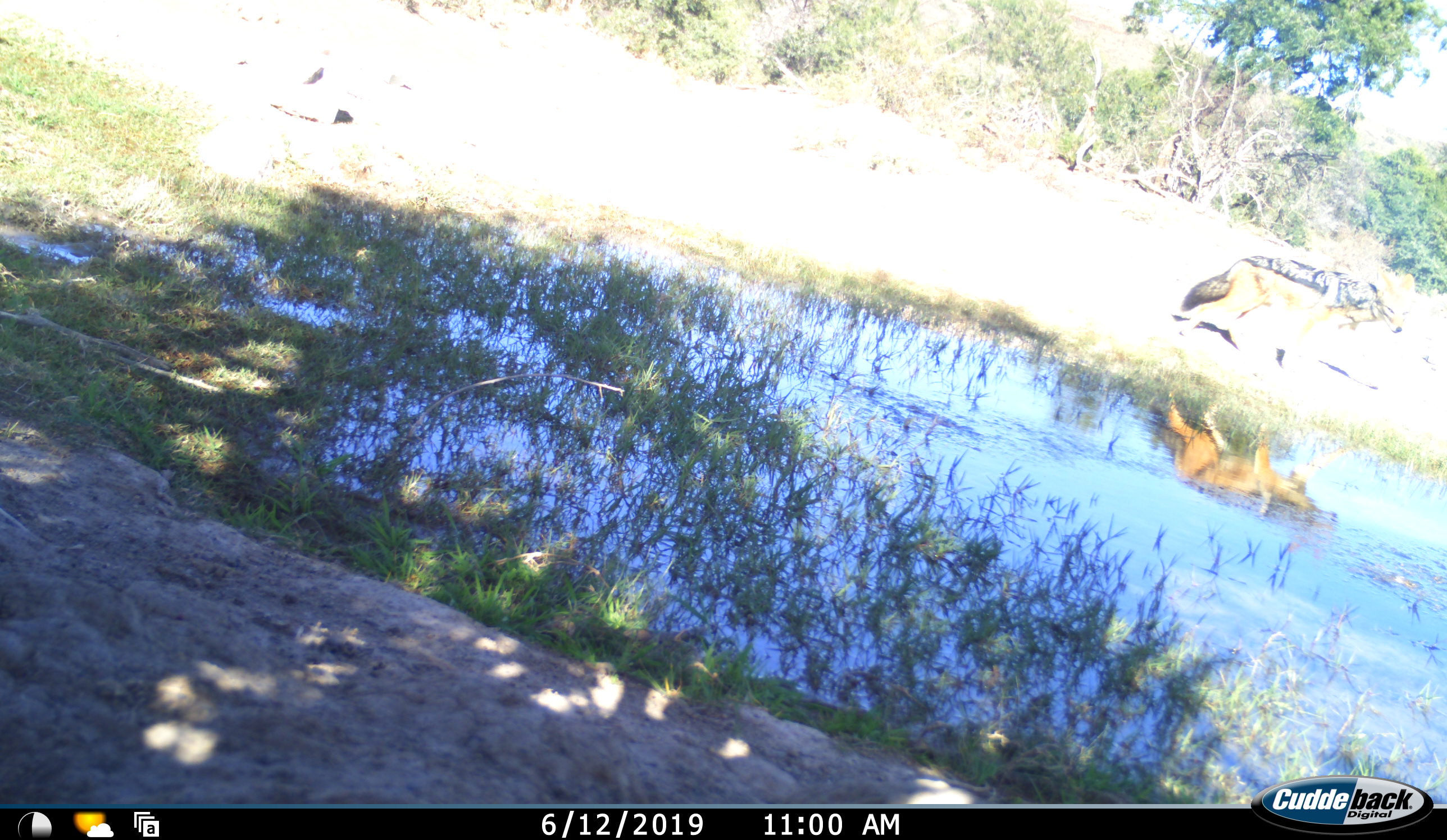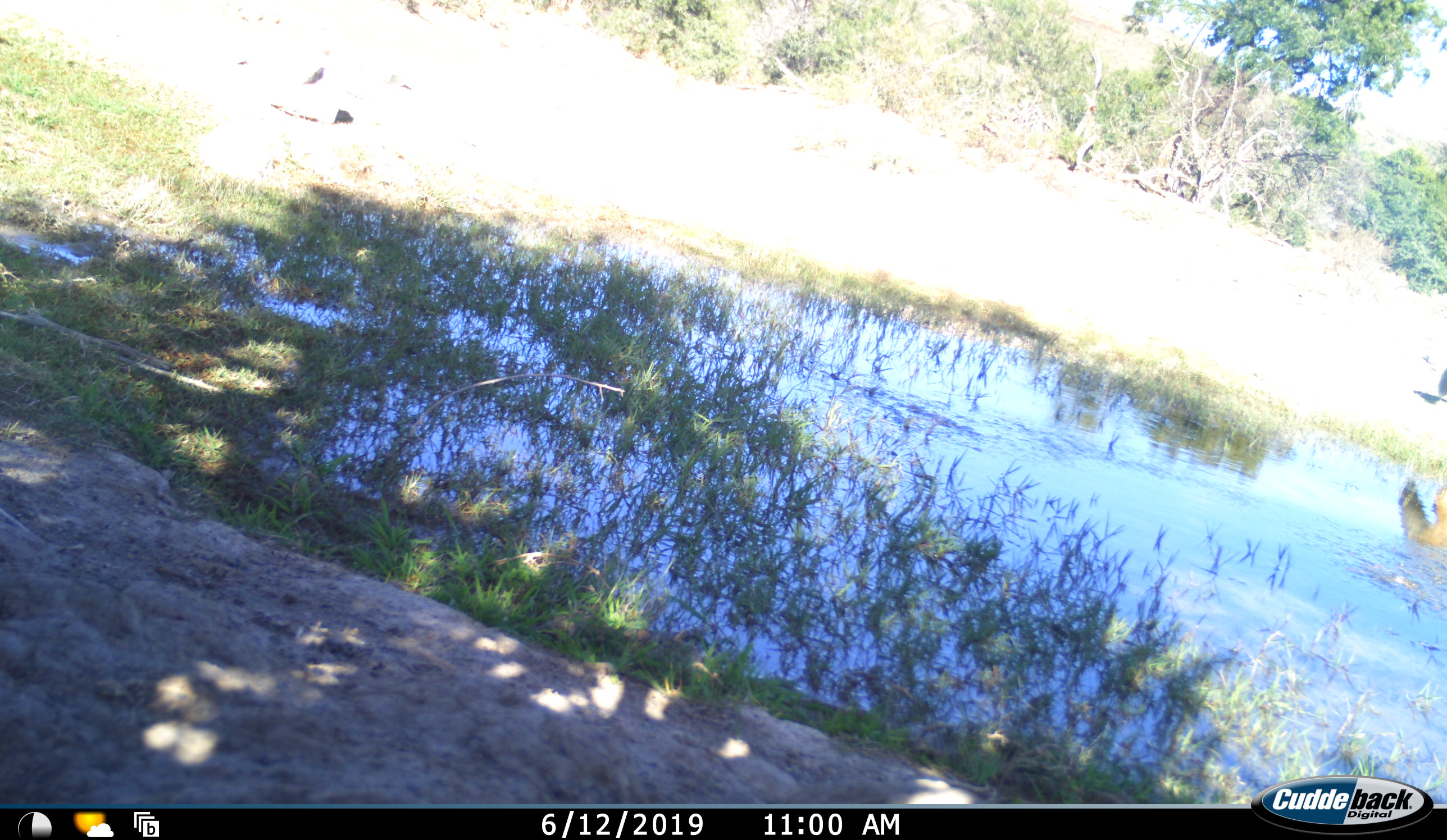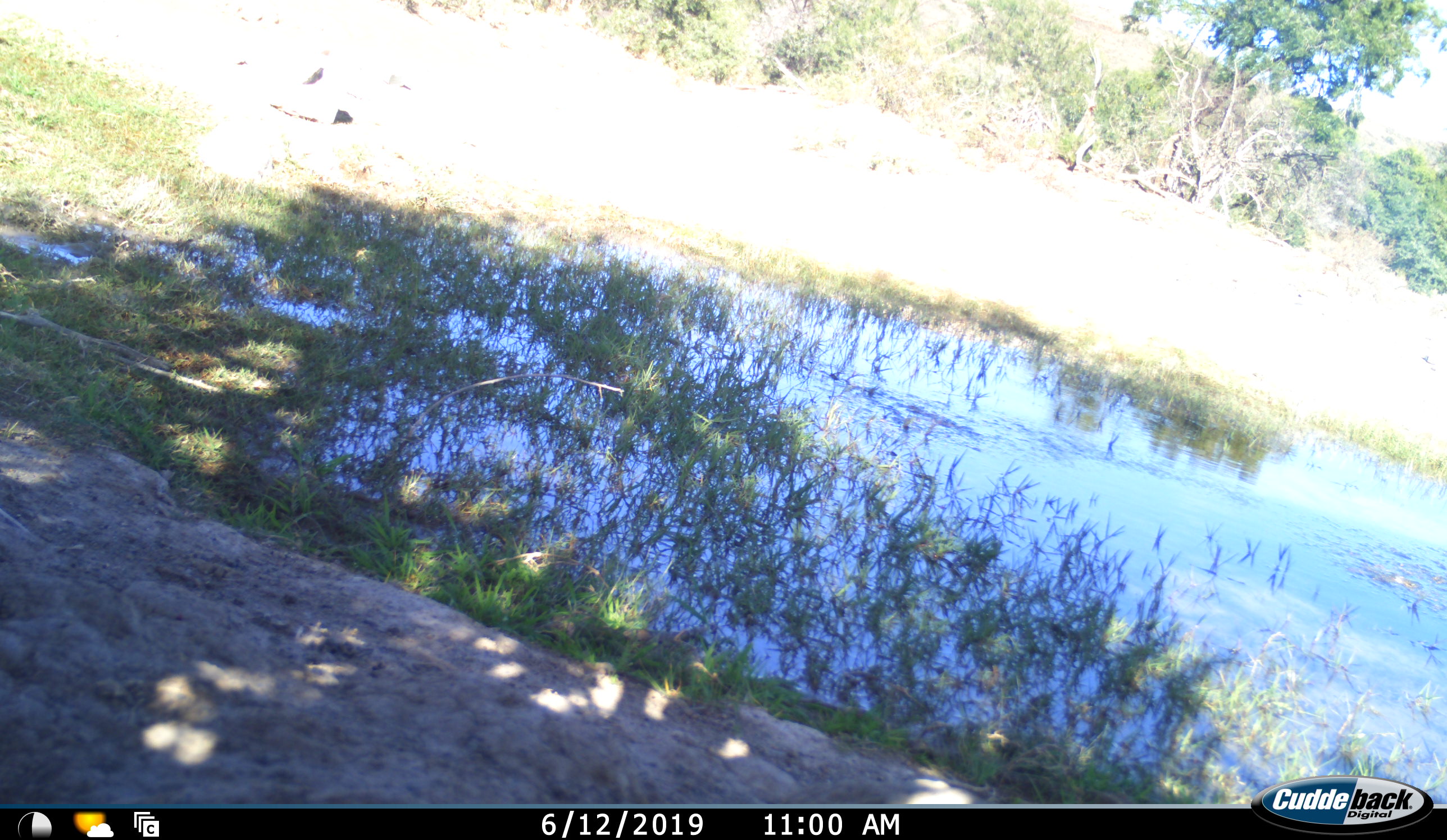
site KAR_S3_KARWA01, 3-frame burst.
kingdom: Animalia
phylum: Chordata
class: Mammalia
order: Carnivora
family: Canidae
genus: Lupulella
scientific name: Lupulella mesomelas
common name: black-backed jackal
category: jackalblackbacked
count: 1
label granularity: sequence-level